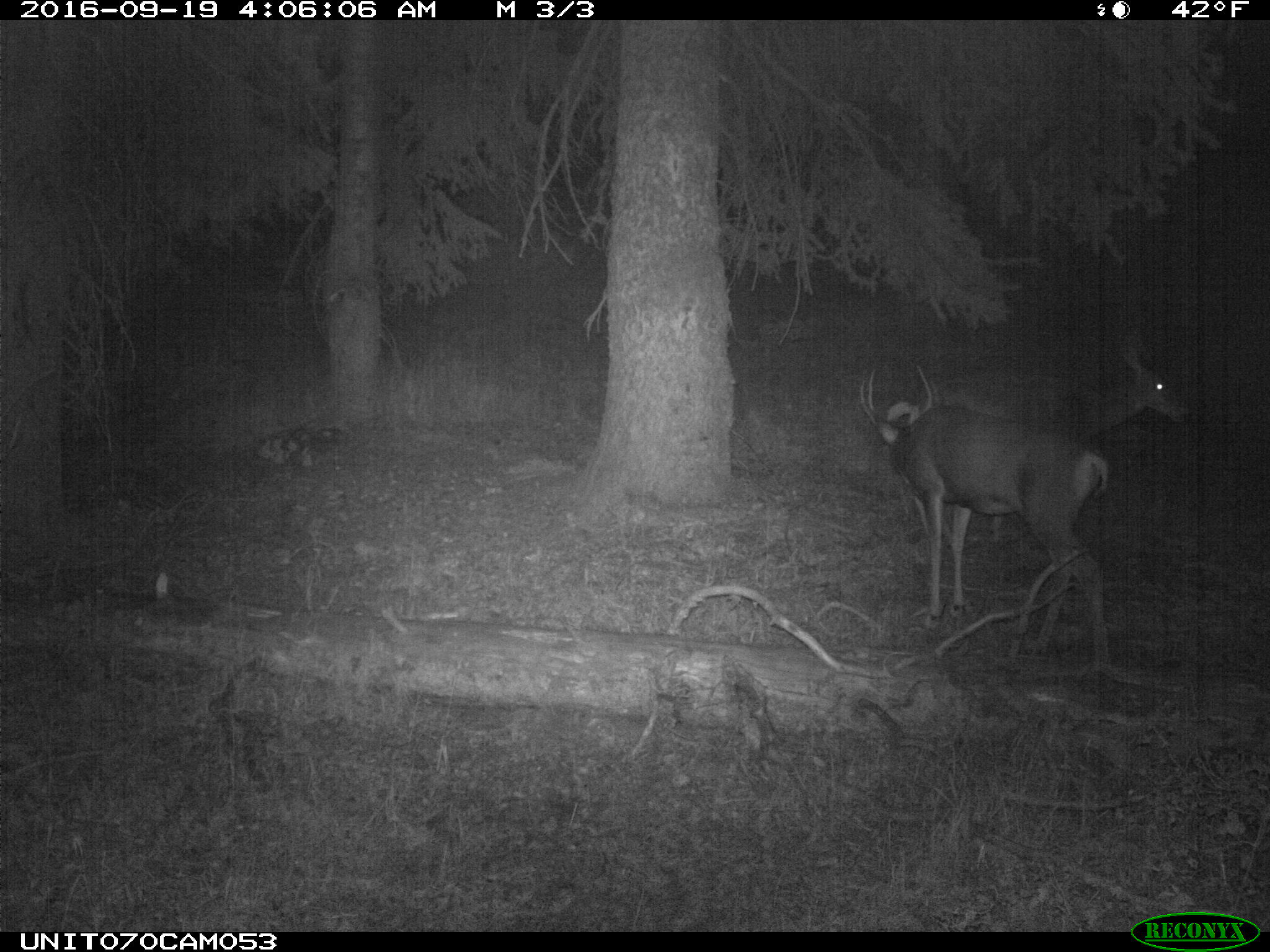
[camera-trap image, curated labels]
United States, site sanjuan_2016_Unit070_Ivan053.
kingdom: Animalia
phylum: Chordata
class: Mammalia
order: Artiodactyla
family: Cervidae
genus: Odocoileus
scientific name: Odocoileus hemionus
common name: mule deer